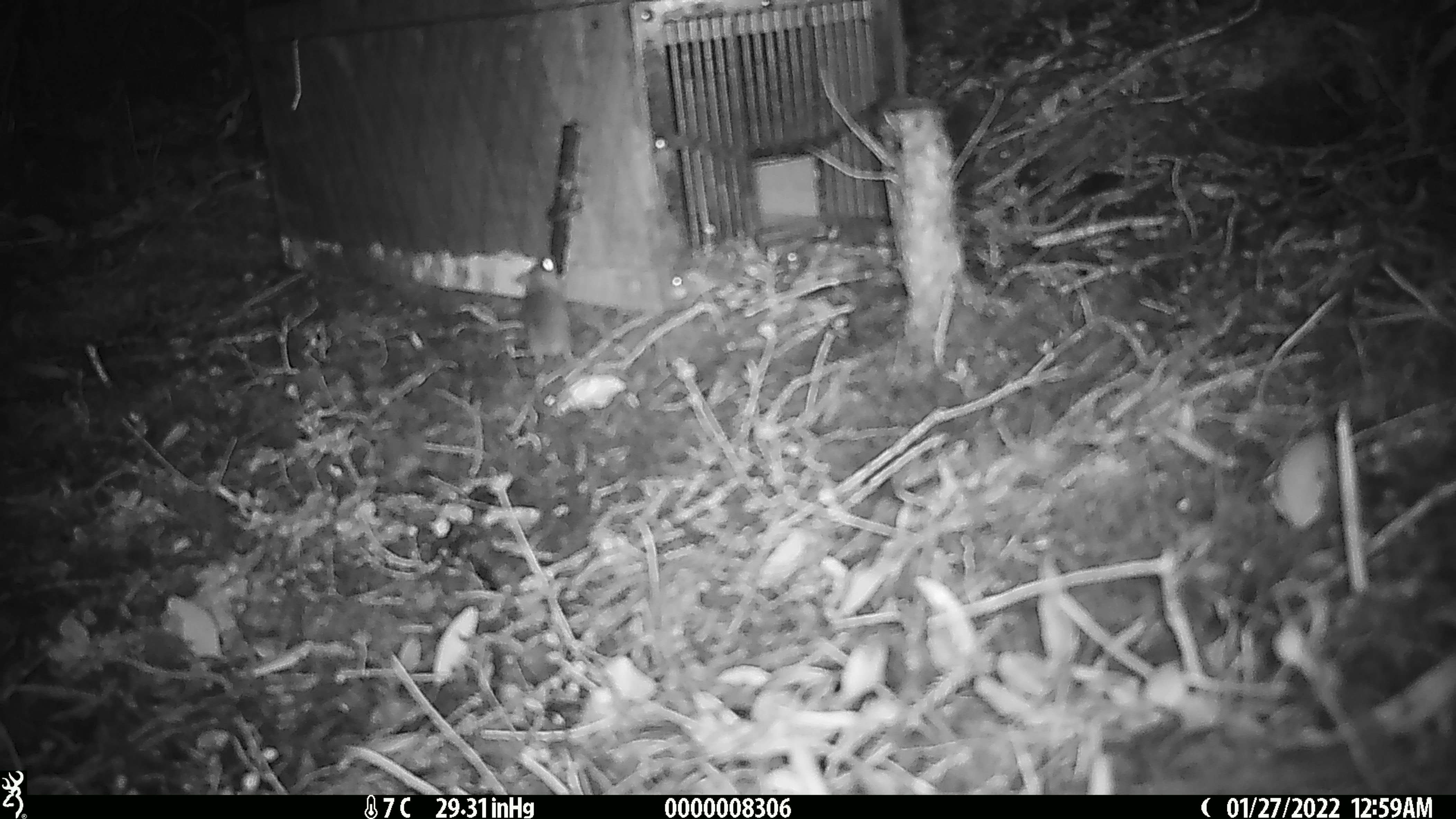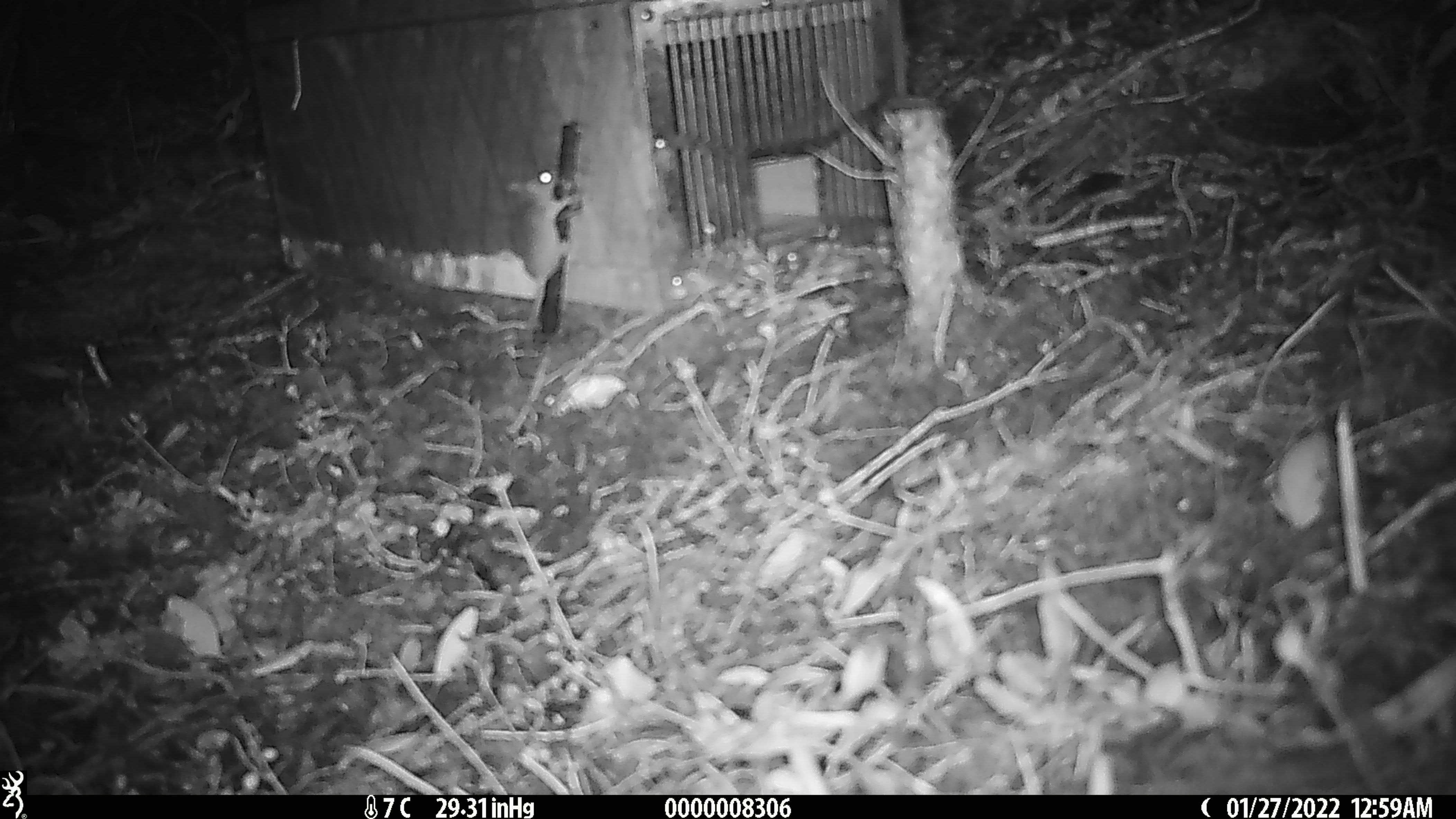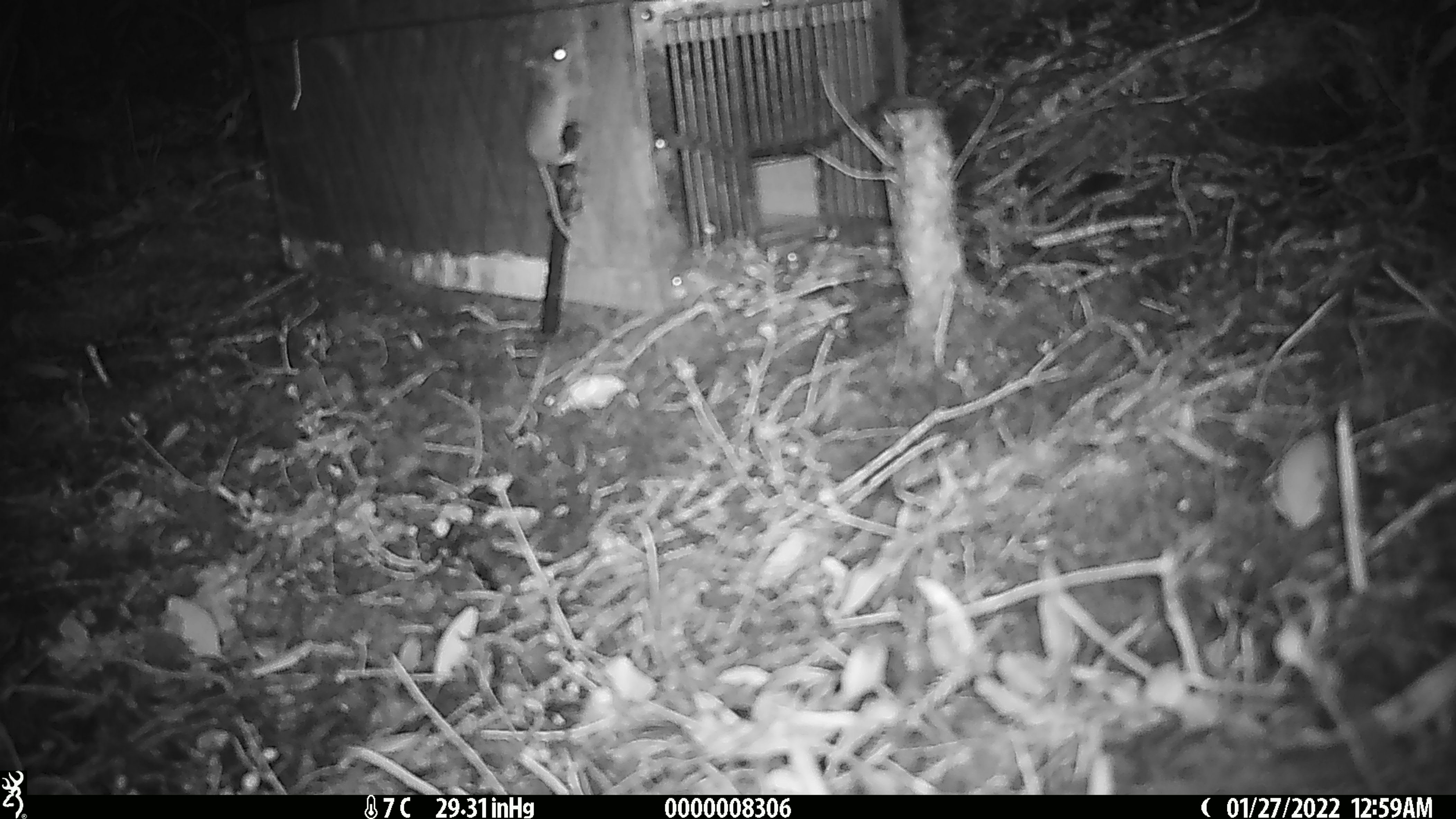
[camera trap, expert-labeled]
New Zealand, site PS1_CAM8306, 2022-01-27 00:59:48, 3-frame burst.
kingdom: Animalia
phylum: Chordata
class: Mammalia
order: Rodentia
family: Muridae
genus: Mus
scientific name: Mus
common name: mouse